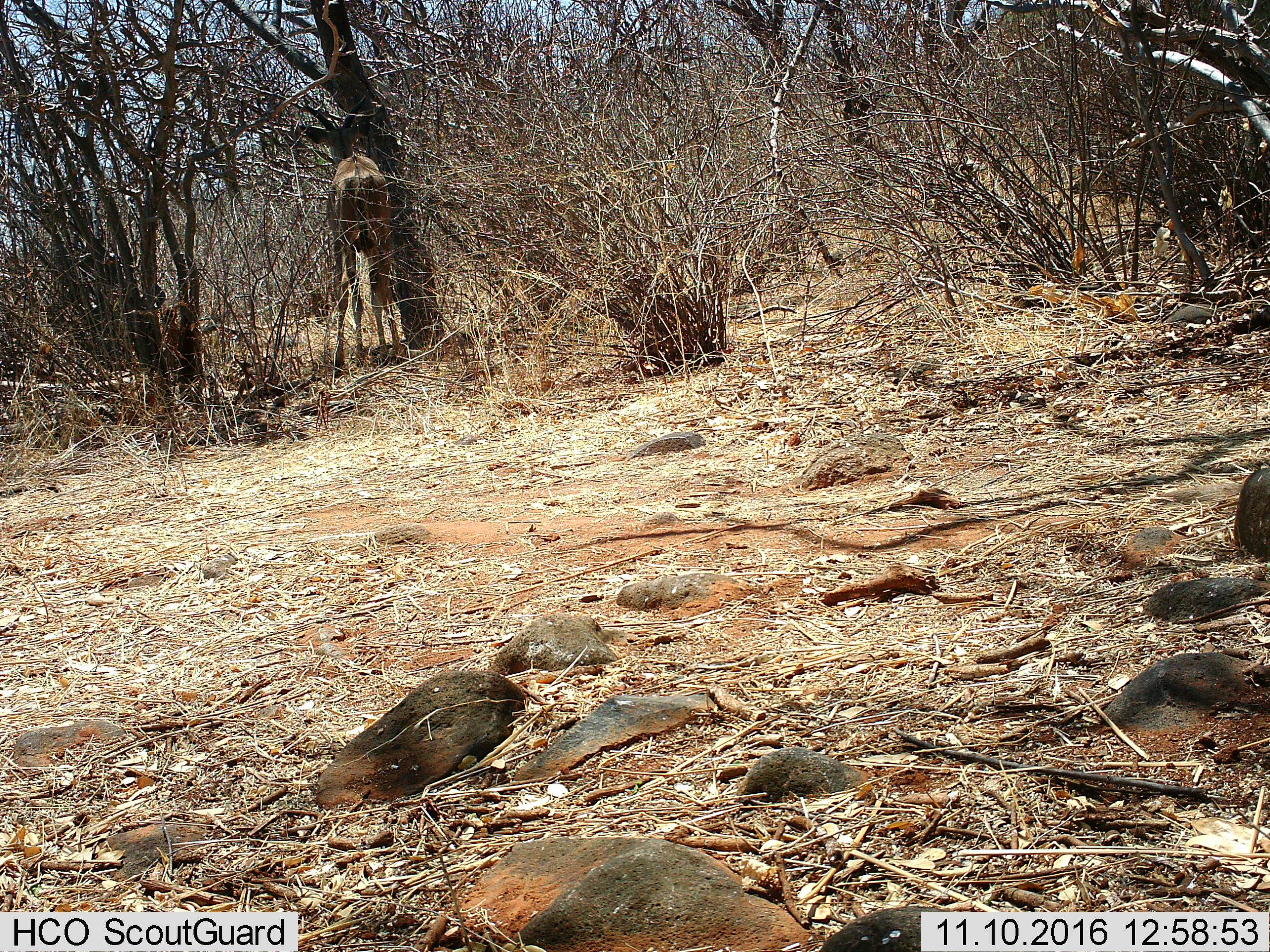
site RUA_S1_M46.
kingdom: Animalia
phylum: Chordata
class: Mammalia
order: Artiodactyla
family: Bovidae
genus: Tragelaphus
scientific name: Tragelaphus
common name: kudu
Kudu (Tragelaphus), count 1. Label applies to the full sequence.